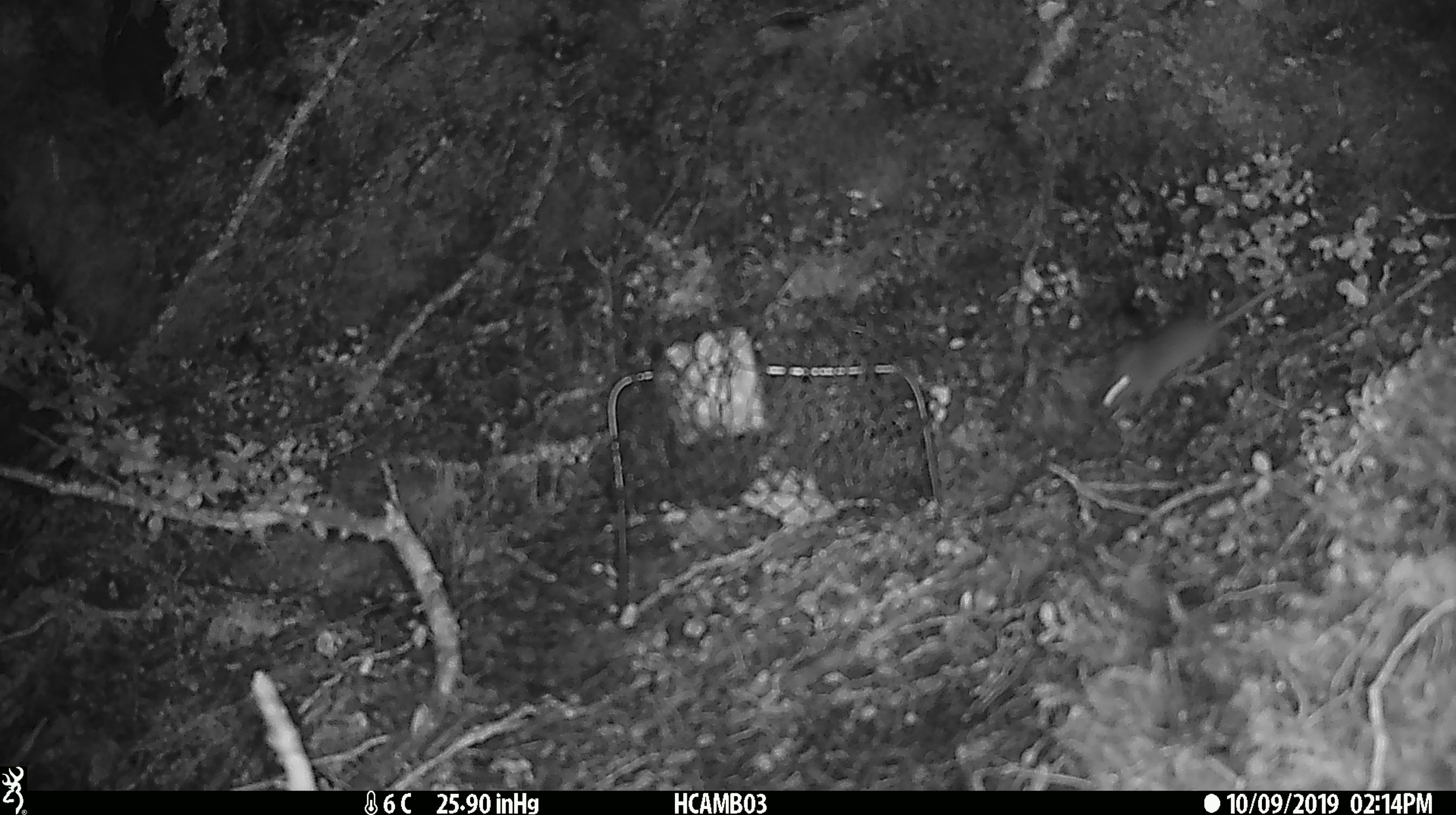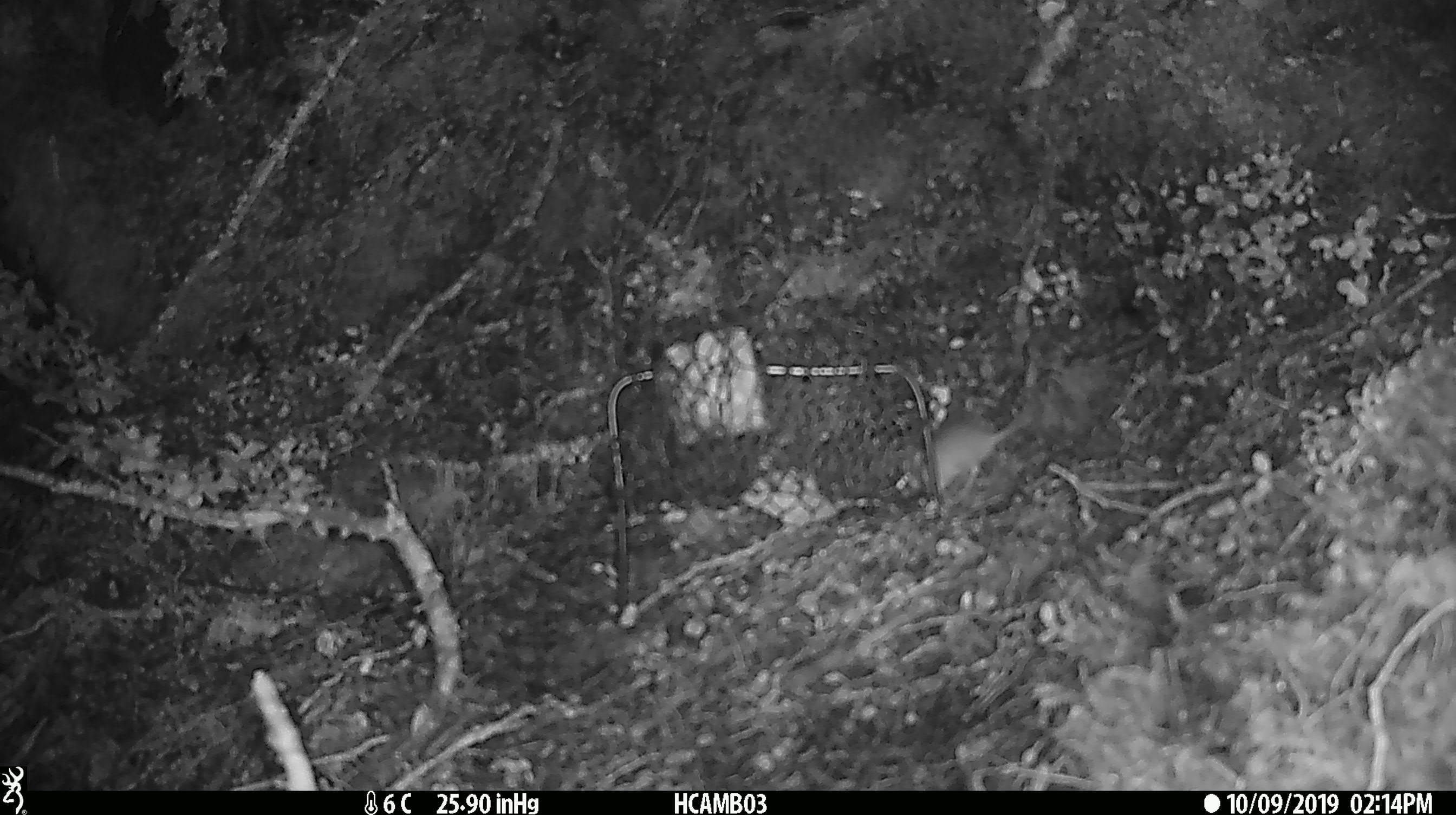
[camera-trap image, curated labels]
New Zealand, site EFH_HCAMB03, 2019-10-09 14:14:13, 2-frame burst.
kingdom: Animalia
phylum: Chordata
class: Mammalia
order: Rodentia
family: Muridae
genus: Mus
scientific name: Mus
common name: mouse